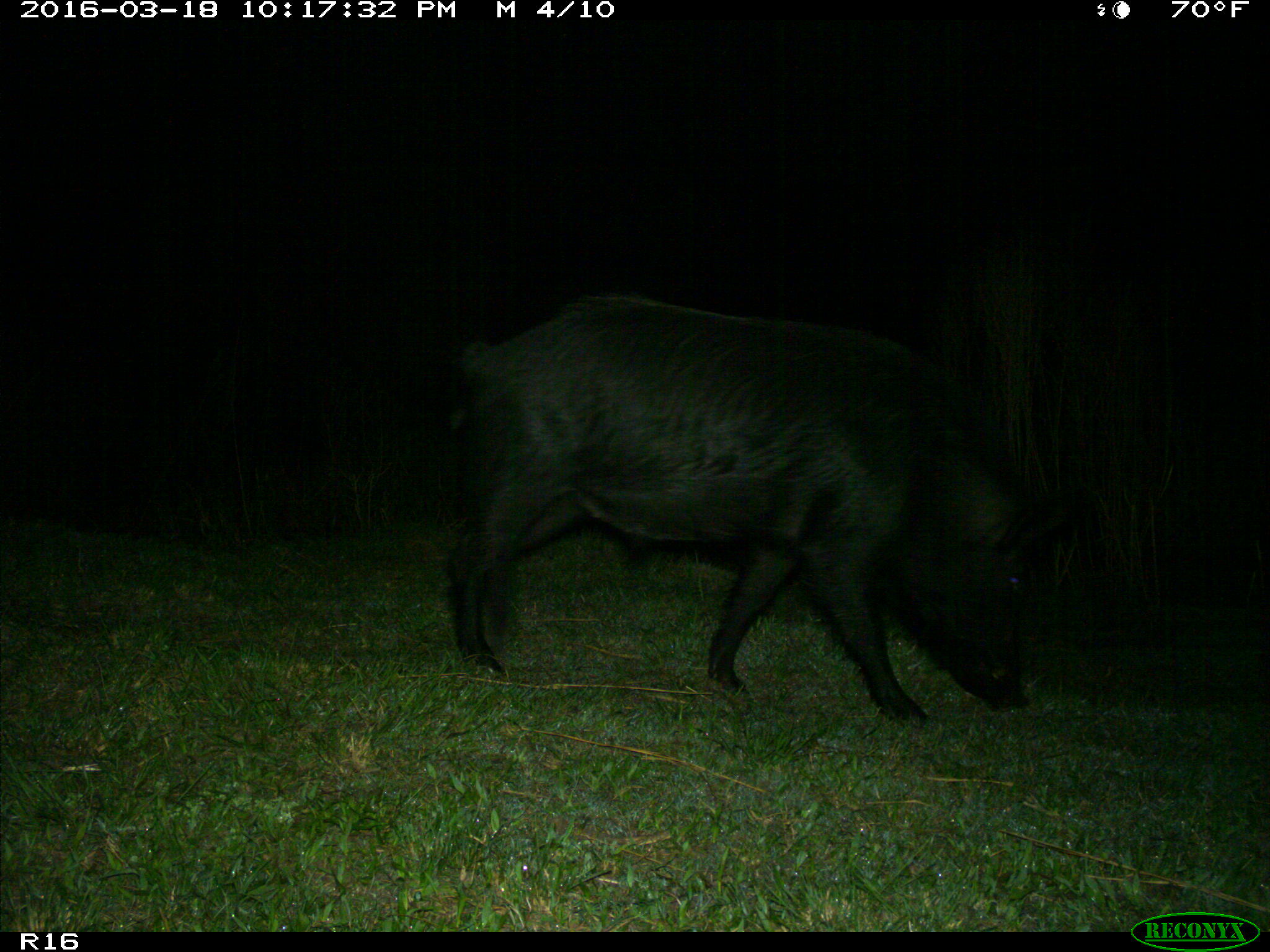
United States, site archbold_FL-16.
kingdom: Animalia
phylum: Chordata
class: Mammalia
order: Artiodactyla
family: Suidae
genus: Sus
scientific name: Sus scrofa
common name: wild boar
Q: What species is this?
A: Sus scrofa (wild boar).